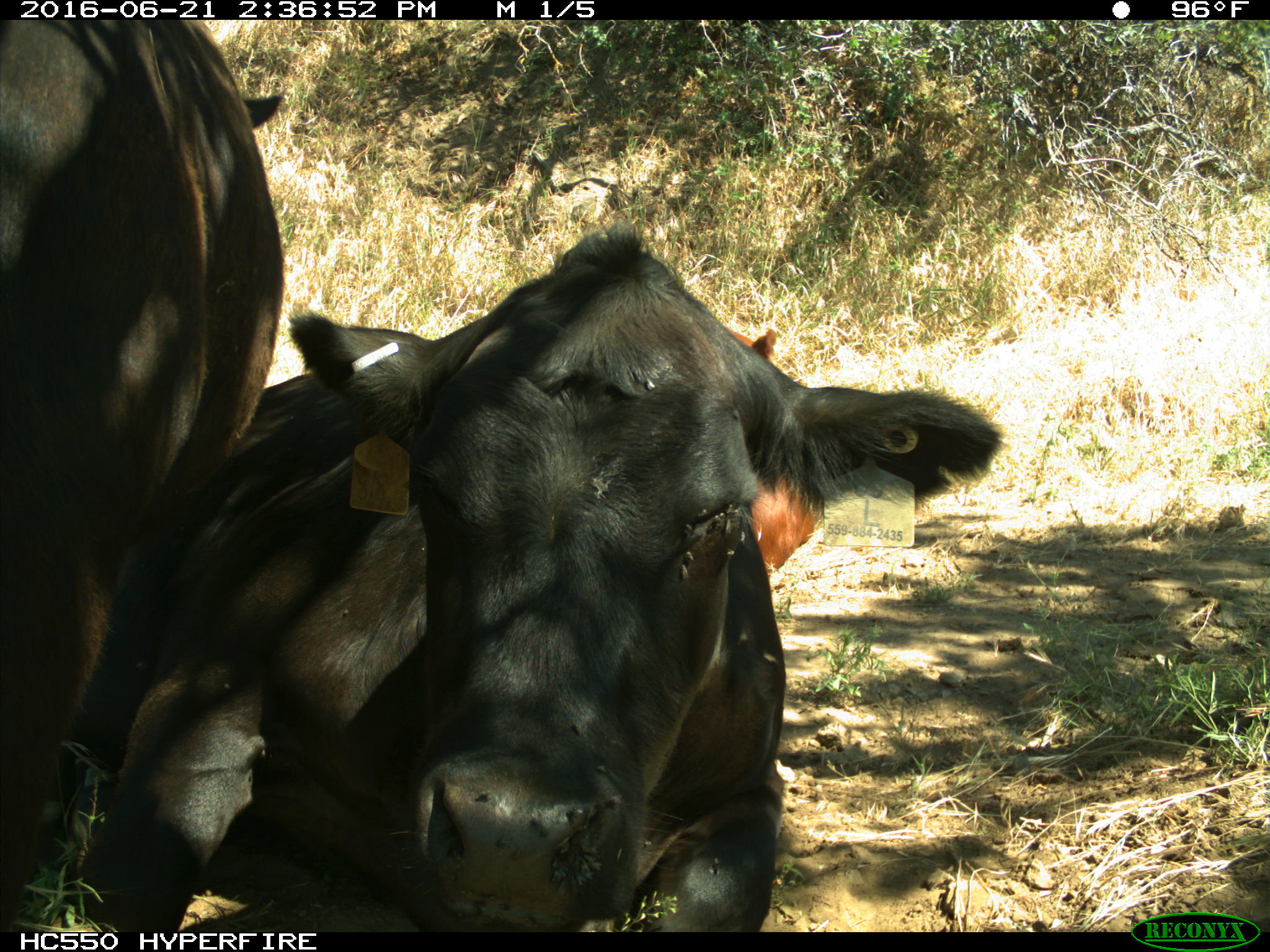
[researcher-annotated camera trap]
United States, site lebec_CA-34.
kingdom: Animalia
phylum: Chordata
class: Mammalia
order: Artiodactyla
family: Bovidae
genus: Bos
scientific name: Bos taurus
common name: domestic cow